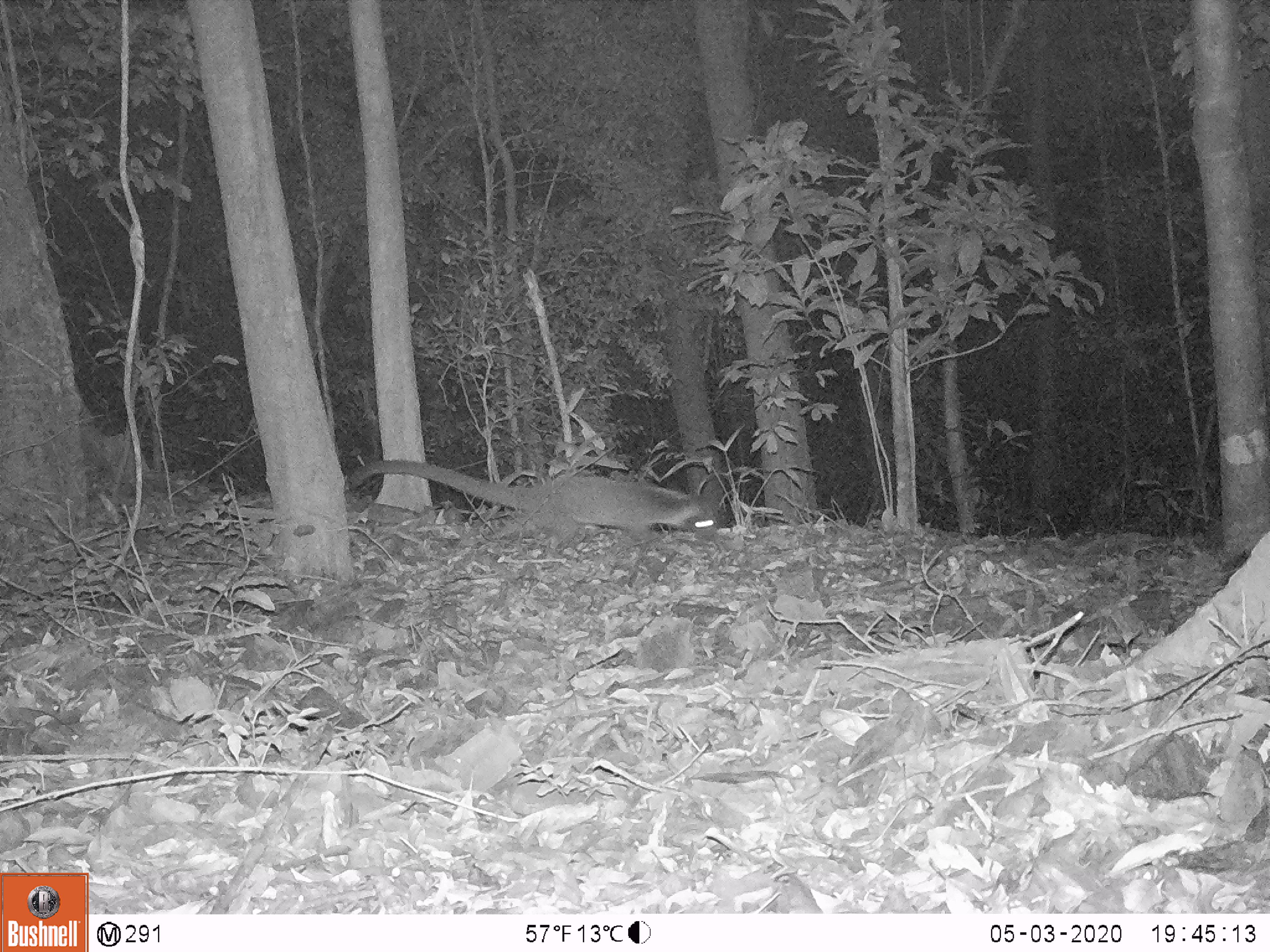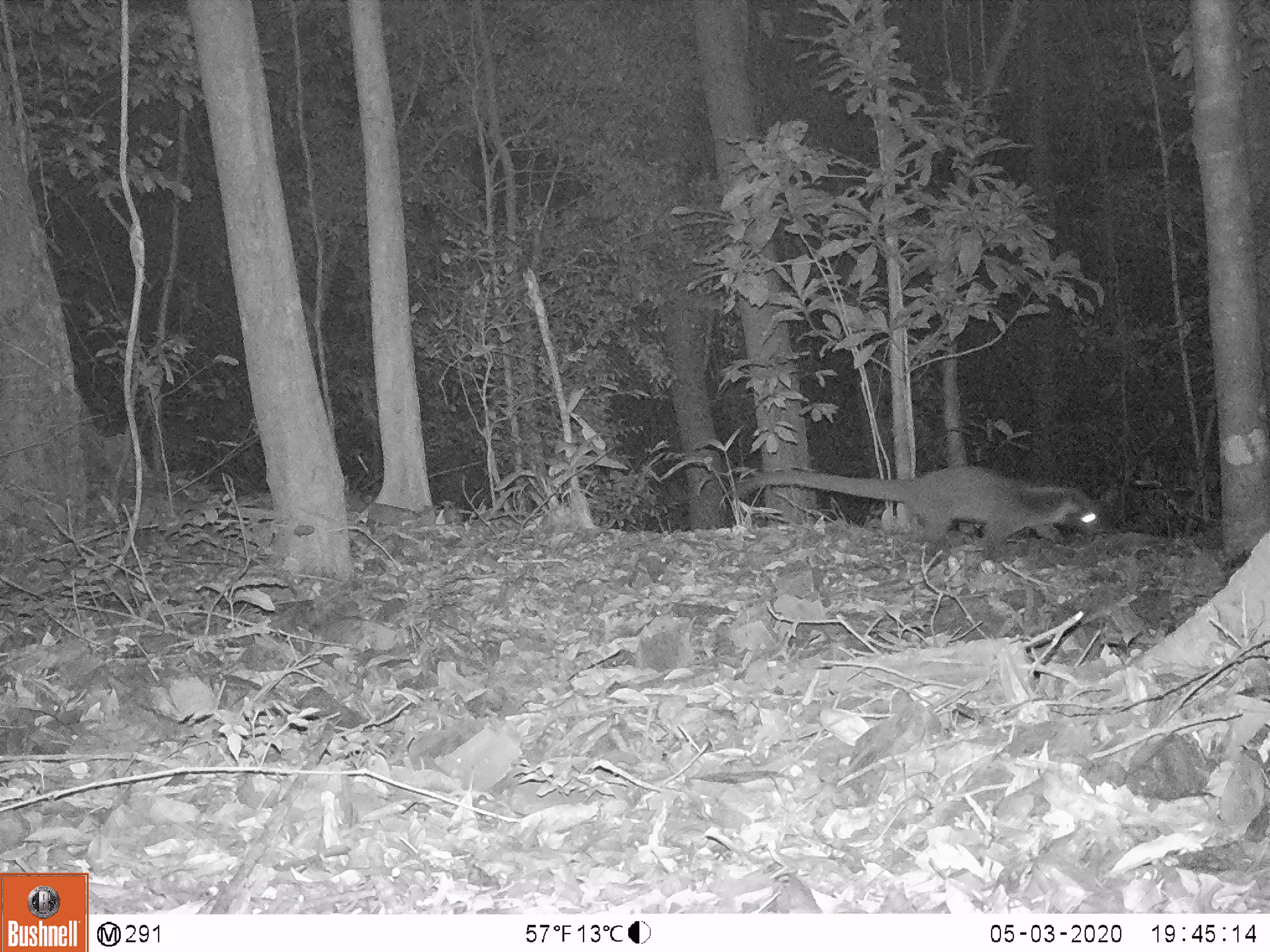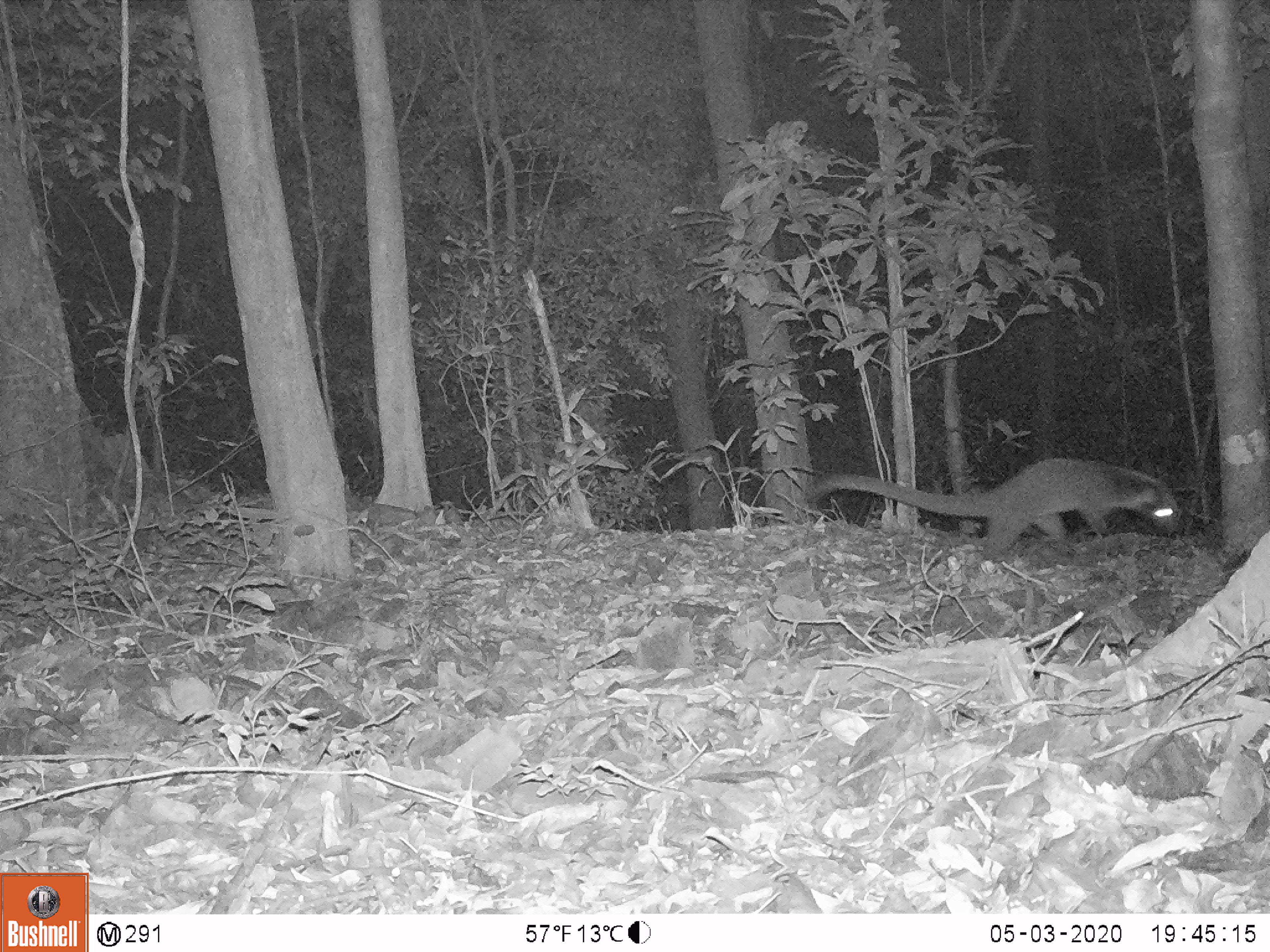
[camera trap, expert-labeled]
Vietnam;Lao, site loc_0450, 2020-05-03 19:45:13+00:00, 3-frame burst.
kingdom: Animalia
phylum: Chordata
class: Mammalia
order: Carnivora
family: Viverridae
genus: Paguma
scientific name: Paguma larvata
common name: masked palm civet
Masked palm civet (Paguma larvata). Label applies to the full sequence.